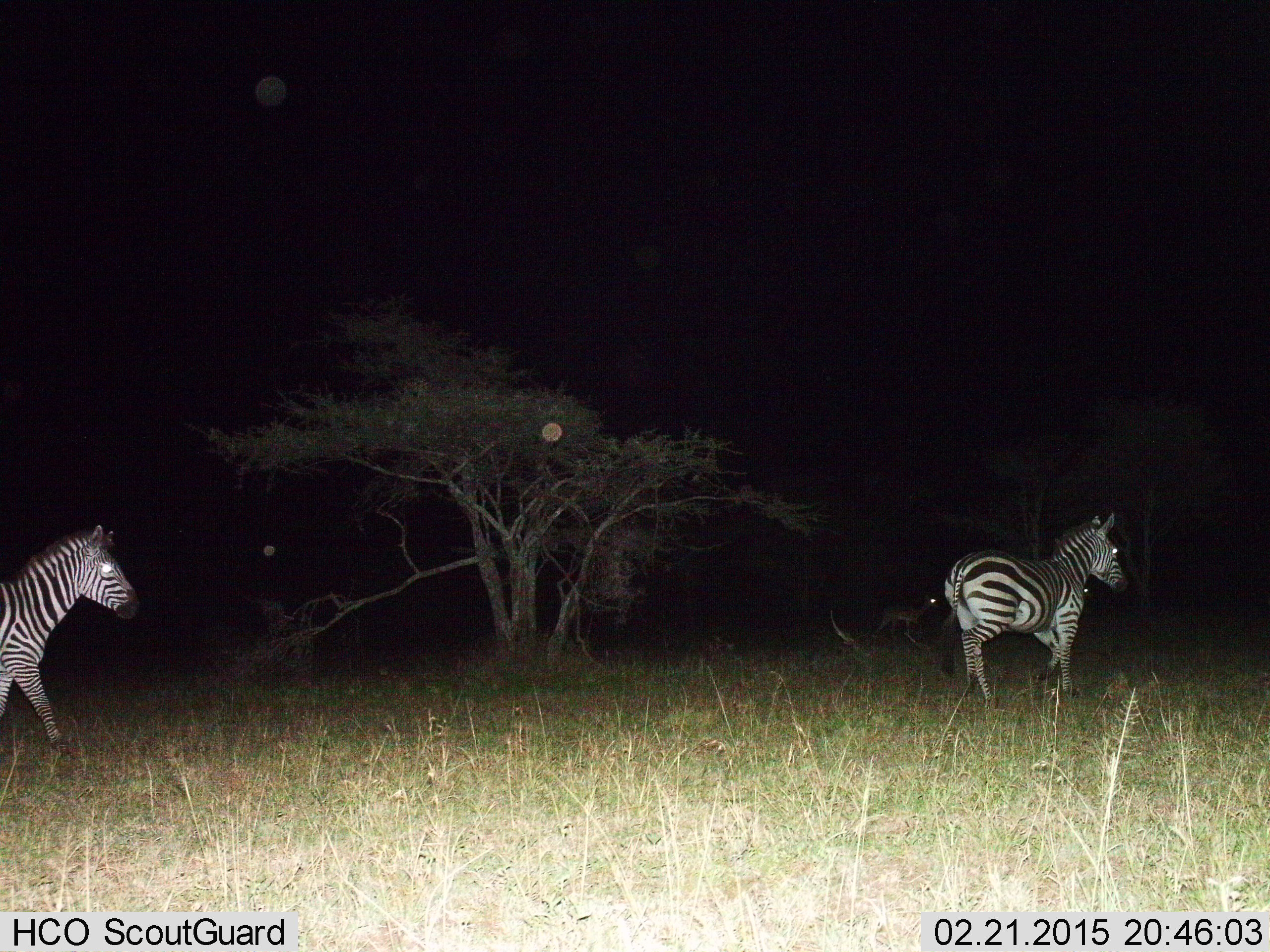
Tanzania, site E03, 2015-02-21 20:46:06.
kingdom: Animalia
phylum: Chordata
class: Mammalia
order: Perissodactyla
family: Equidae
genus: Equus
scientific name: Equus quagga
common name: plains zebra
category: zebra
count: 2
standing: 27%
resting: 0%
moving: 87%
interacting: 0%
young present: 0%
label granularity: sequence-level